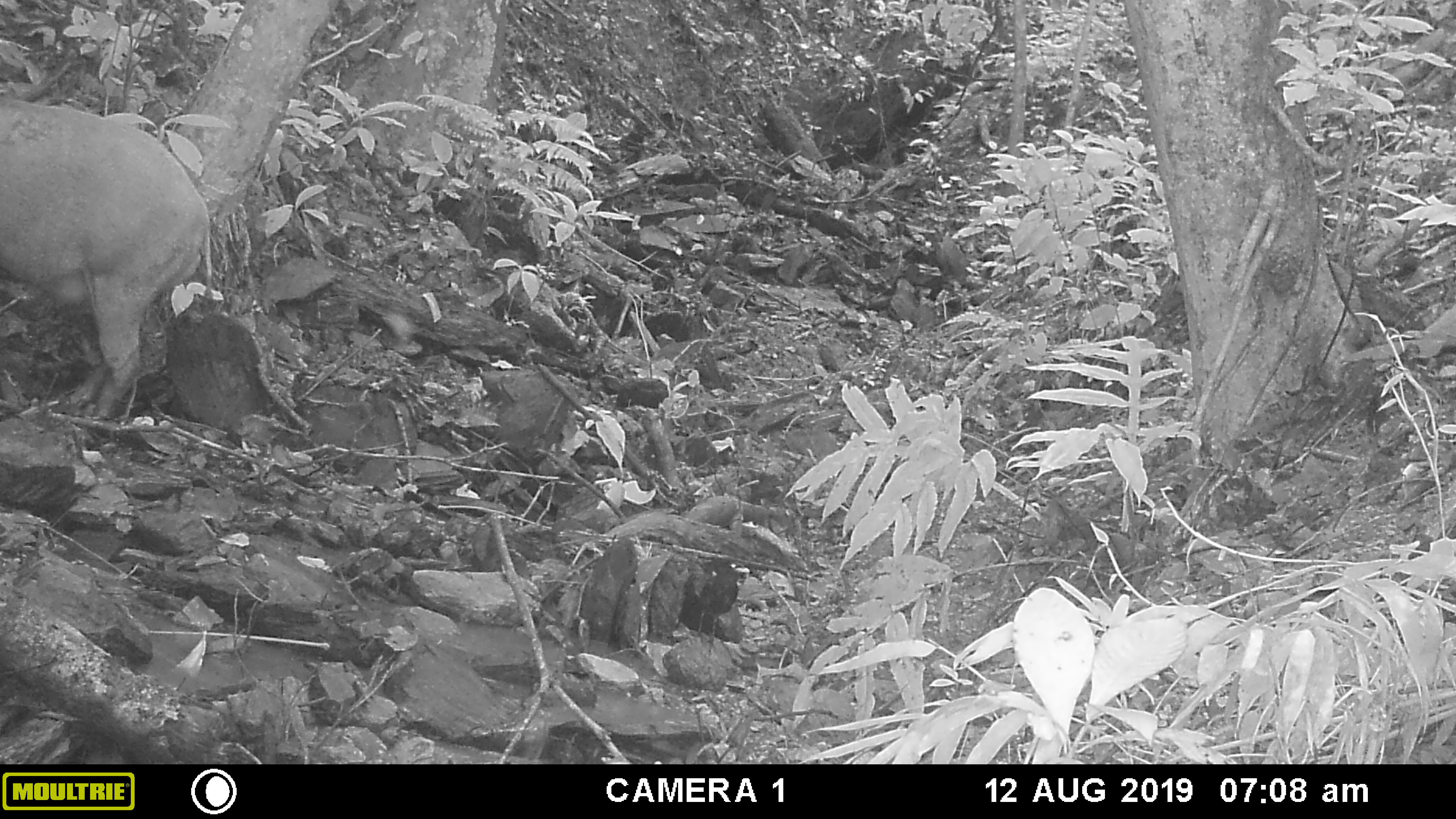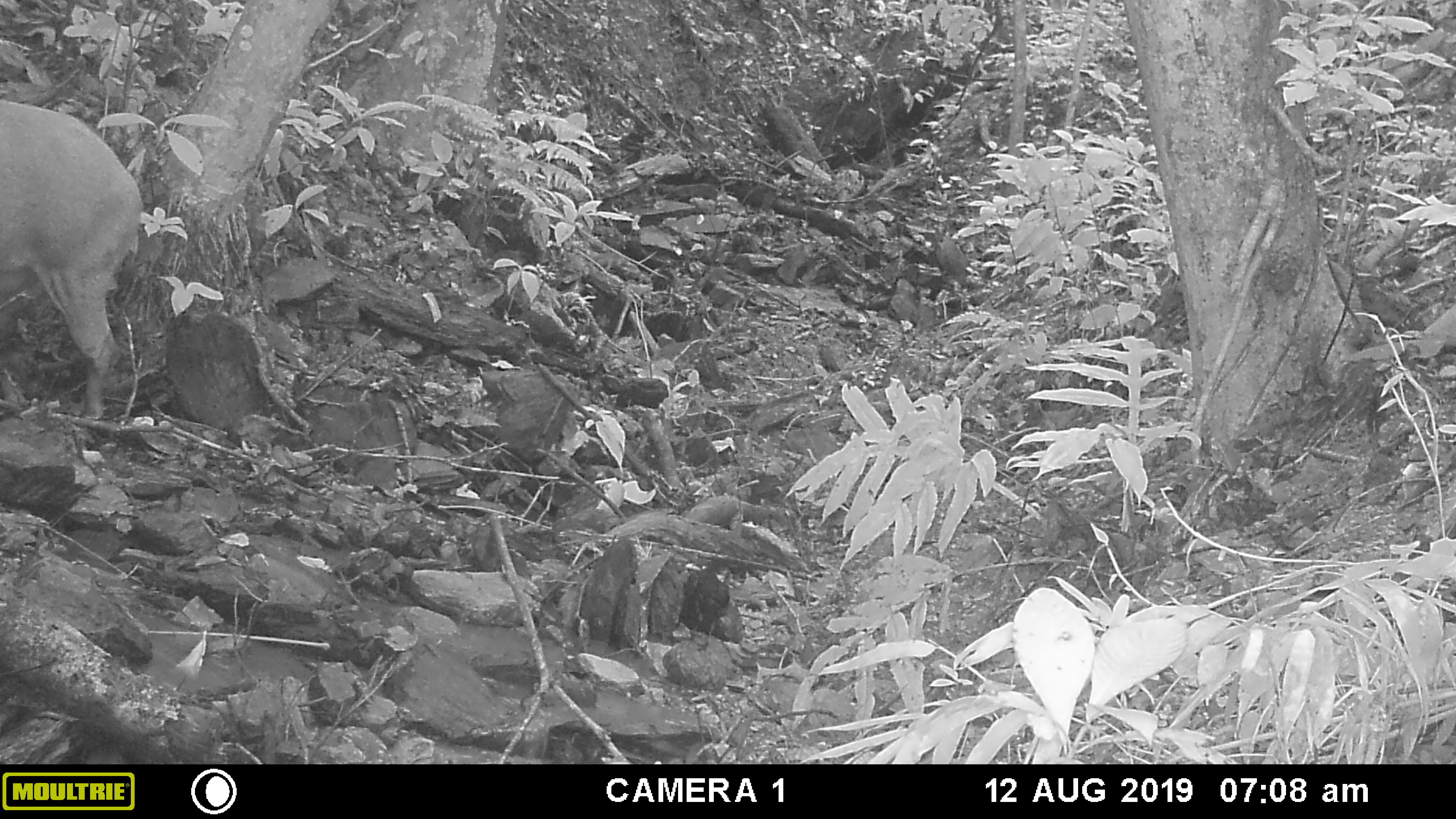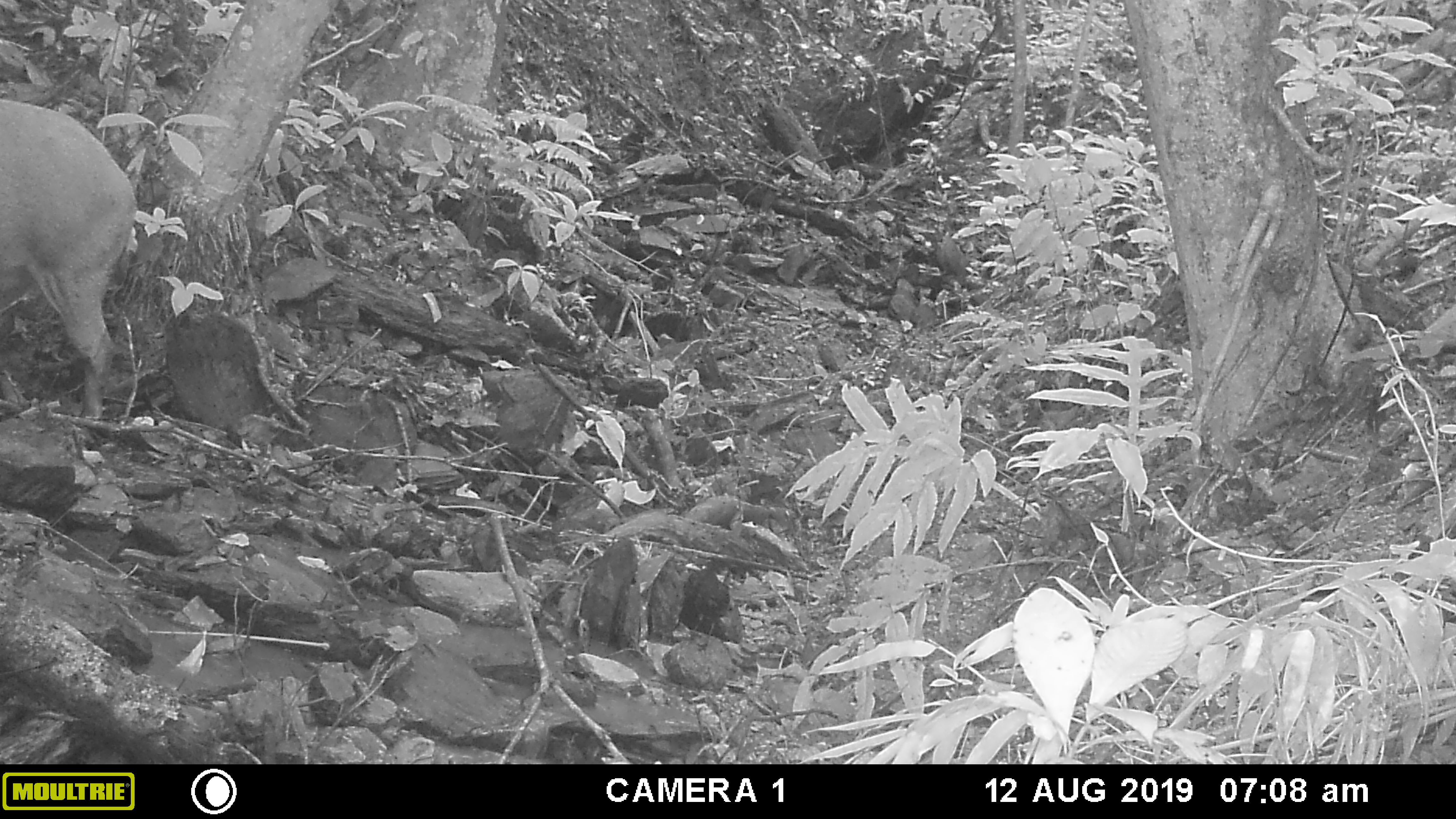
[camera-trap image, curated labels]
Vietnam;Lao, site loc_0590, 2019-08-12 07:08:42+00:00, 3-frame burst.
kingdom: Animalia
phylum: Chordata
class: Mammalia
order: Artiodactyla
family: Suidae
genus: Sus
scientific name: Sus scrofa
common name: eurasian wild pig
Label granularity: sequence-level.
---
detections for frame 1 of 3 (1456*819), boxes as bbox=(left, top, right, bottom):
eurasian wild pig: bbox=(0, 94, 214, 420)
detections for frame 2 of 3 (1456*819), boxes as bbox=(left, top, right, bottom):
eurasian wild pig: bbox=(0, 97, 148, 420)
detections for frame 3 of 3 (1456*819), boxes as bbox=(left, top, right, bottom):
eurasian wild pig: bbox=(0, 97, 142, 420)